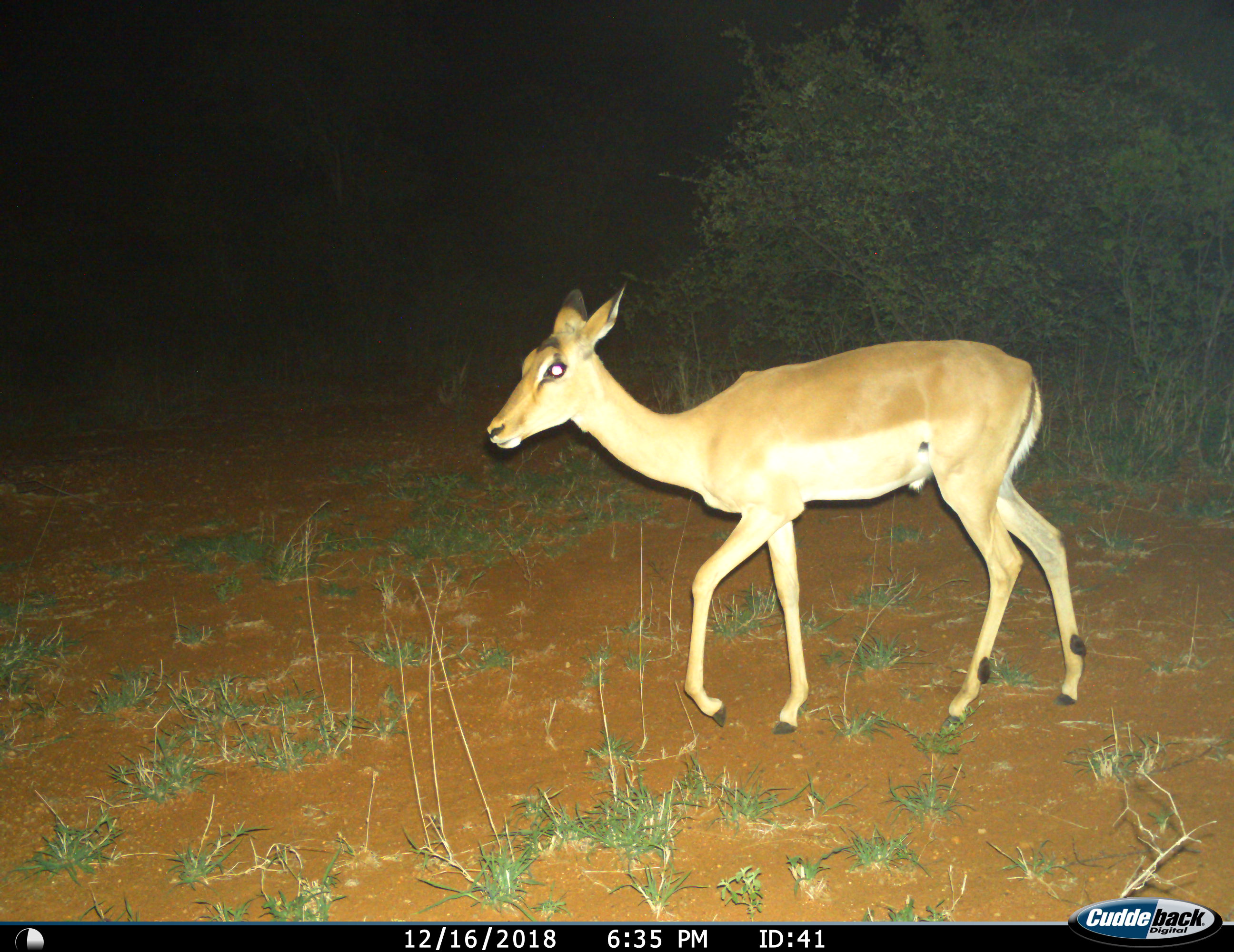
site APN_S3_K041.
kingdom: Animalia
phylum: Chordata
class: Mammalia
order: Artiodactyla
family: Bovidae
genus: Aepyceros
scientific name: Aepyceros melampus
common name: impala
Impala (Aepyceros melampus), count 1. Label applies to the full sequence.